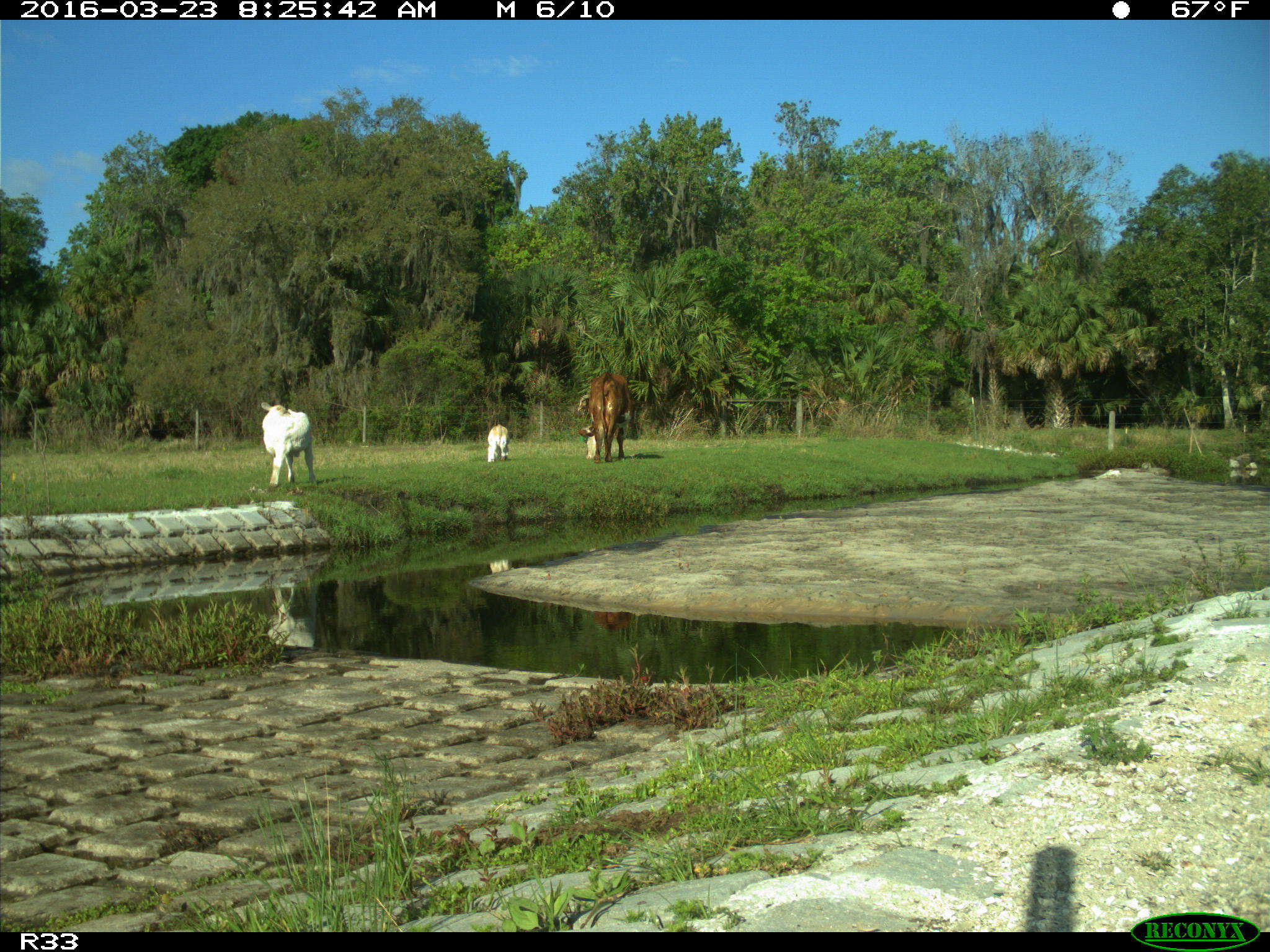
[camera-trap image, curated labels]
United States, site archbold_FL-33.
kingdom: Animalia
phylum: Chordata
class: Mammalia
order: Artiodactyla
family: Bovidae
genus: Bos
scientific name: Bos taurus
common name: domestic cow